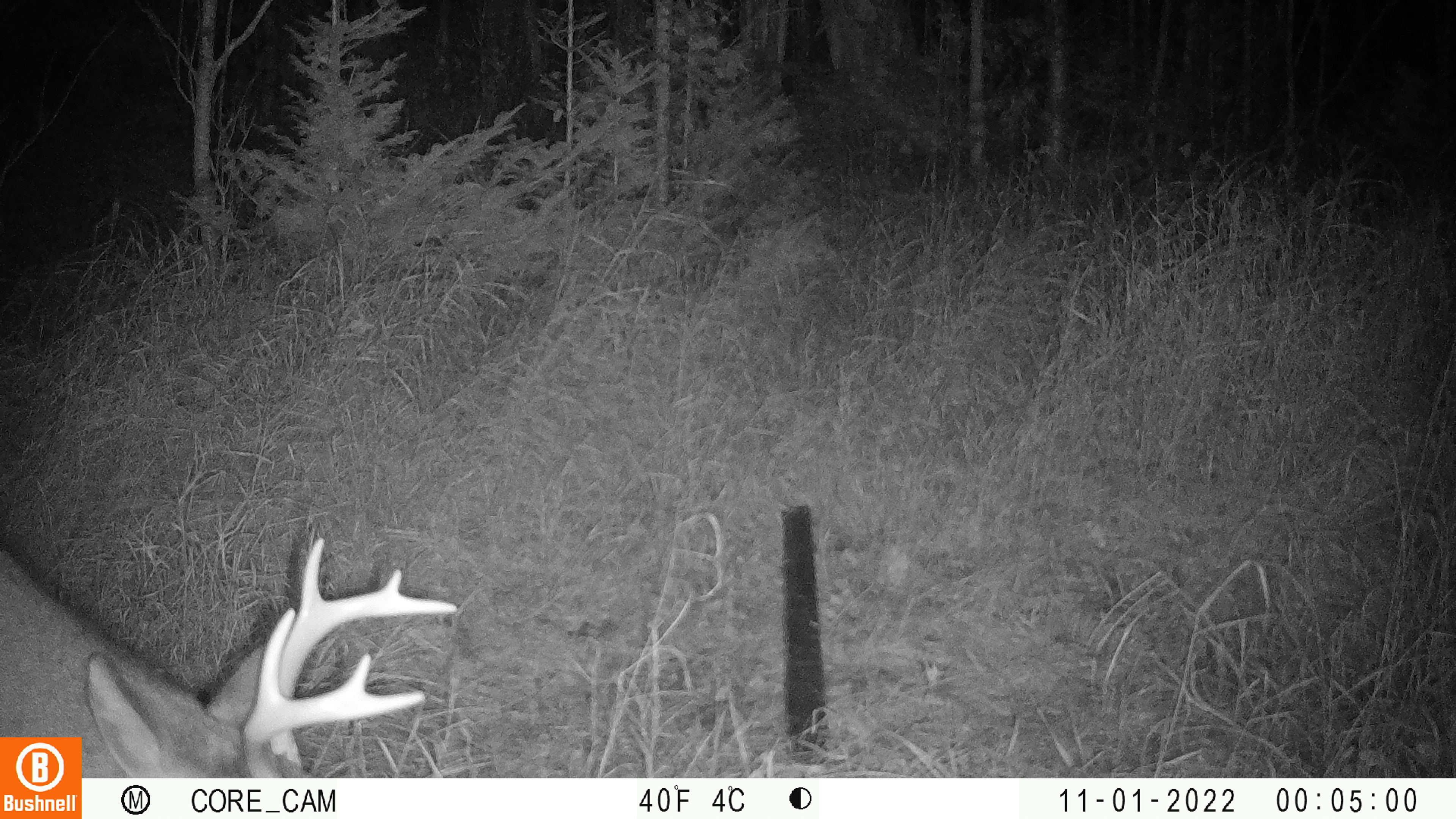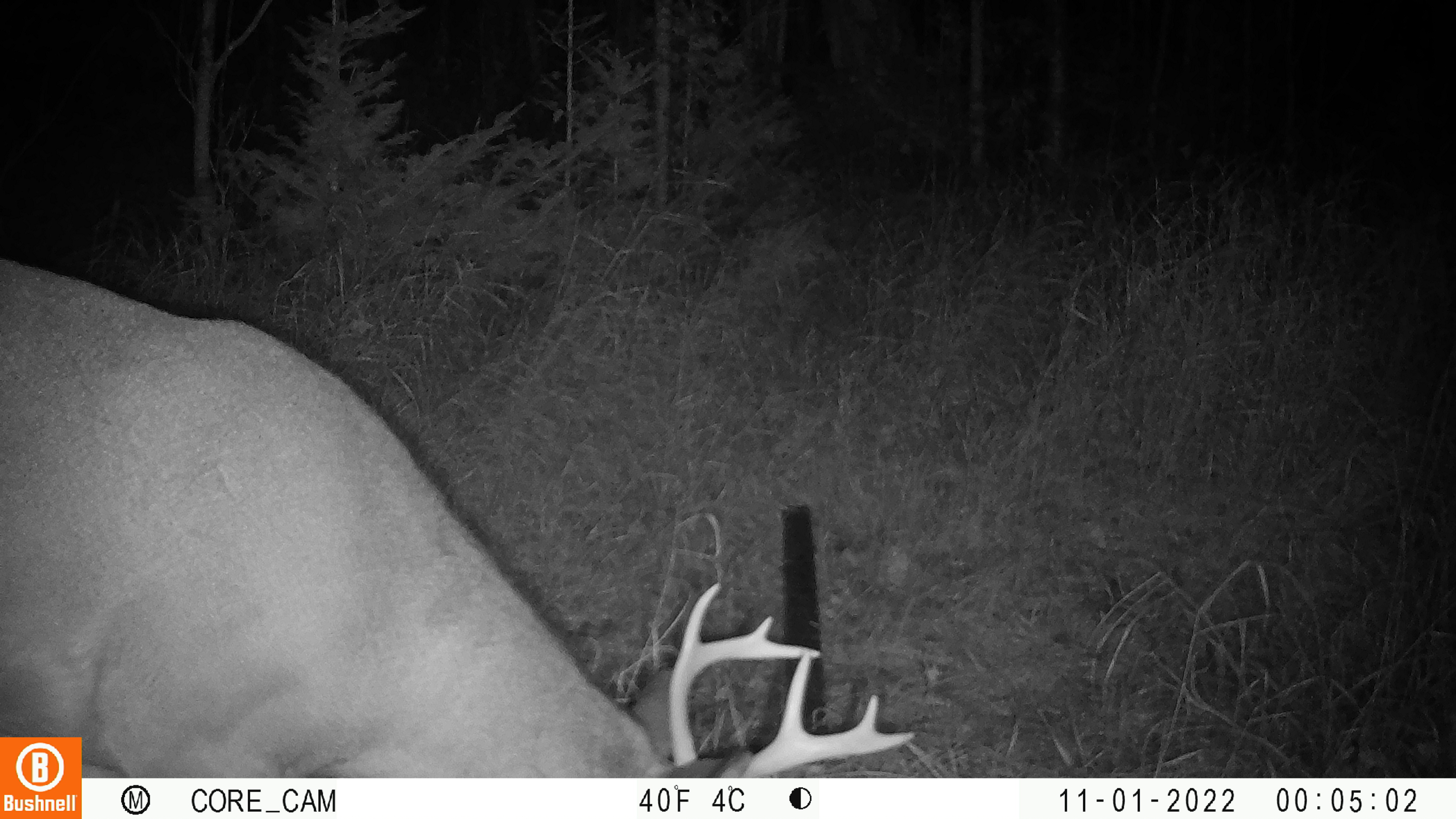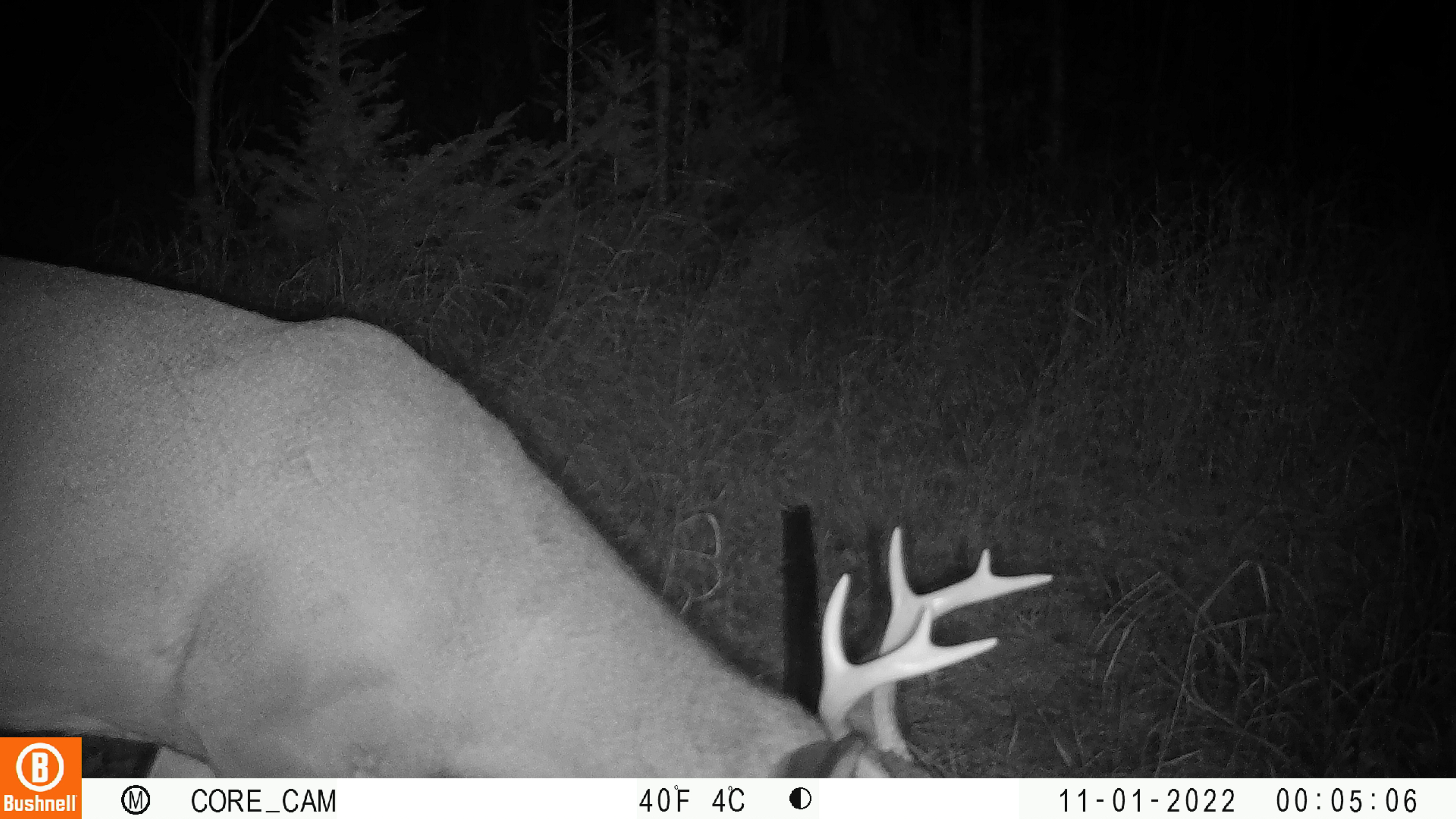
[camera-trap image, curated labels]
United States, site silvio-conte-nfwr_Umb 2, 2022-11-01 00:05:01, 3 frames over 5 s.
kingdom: Animalia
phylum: Chordata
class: Mammalia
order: Artiodactyla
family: Cervidae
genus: Odocoileus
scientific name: Odocoileus virginianus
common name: white-tailed deer